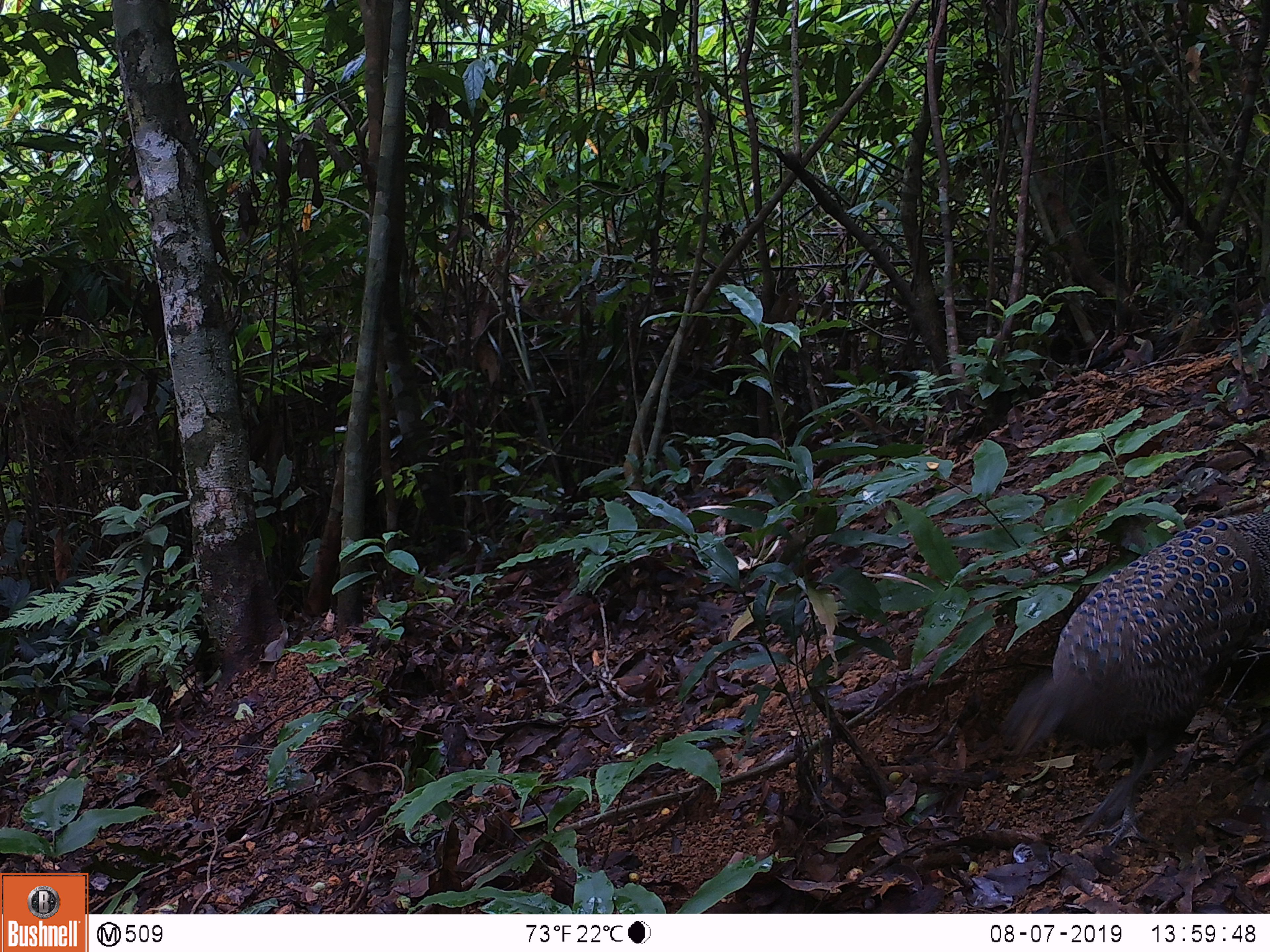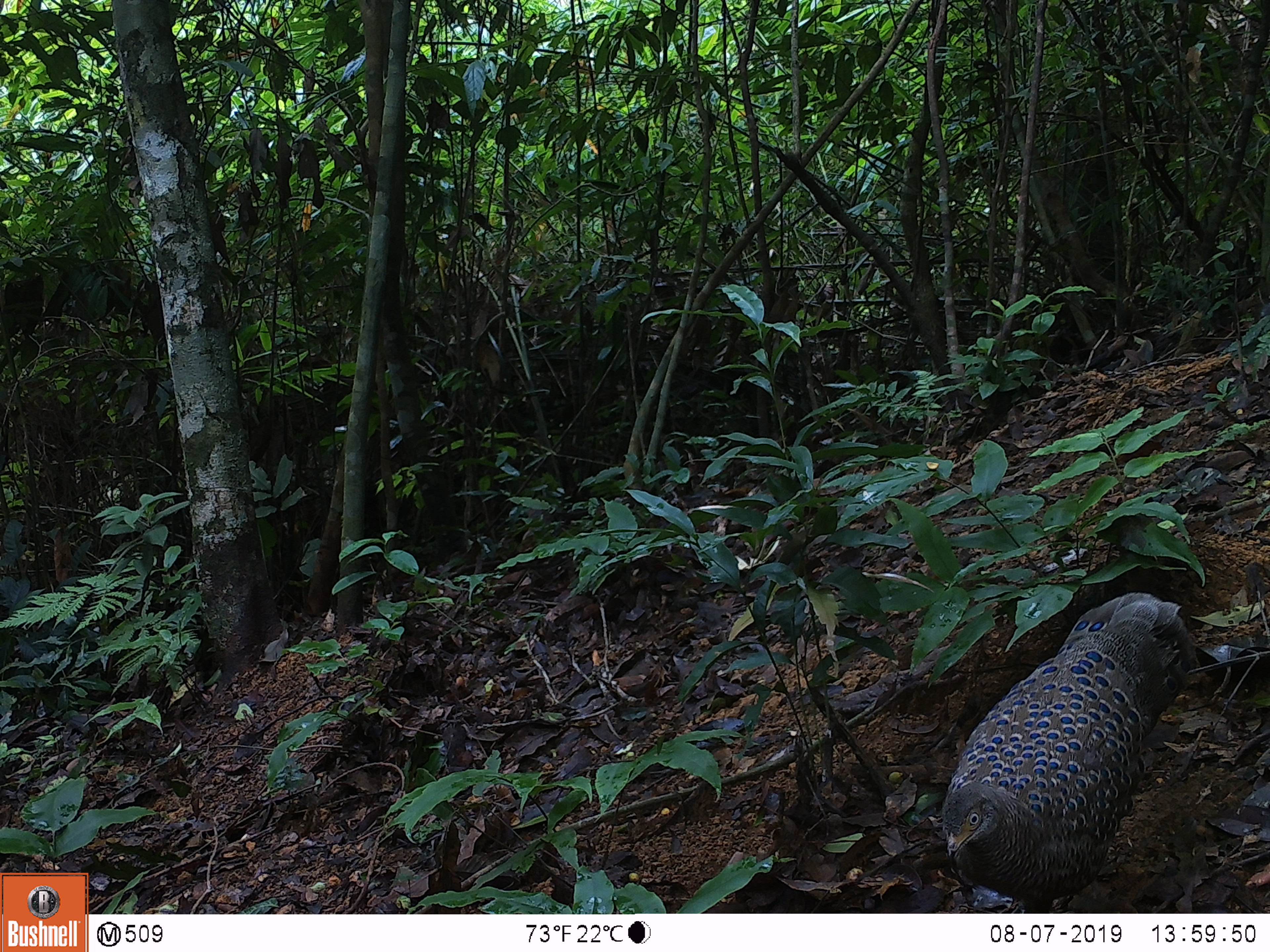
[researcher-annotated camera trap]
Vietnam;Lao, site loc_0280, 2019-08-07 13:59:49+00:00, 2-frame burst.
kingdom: Animalia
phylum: Chordata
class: Aves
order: Galliformes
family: Phasianidae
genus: Polyplectron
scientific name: Polyplectron bicalcaratum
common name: gray peacock-pheasant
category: grey peacock pheasant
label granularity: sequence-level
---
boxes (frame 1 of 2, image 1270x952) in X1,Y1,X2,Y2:
grey peacock pheasant: 1006,514,1270,850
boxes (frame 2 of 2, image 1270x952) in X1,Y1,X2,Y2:
grey peacock pheasant: 941,592,1197,912